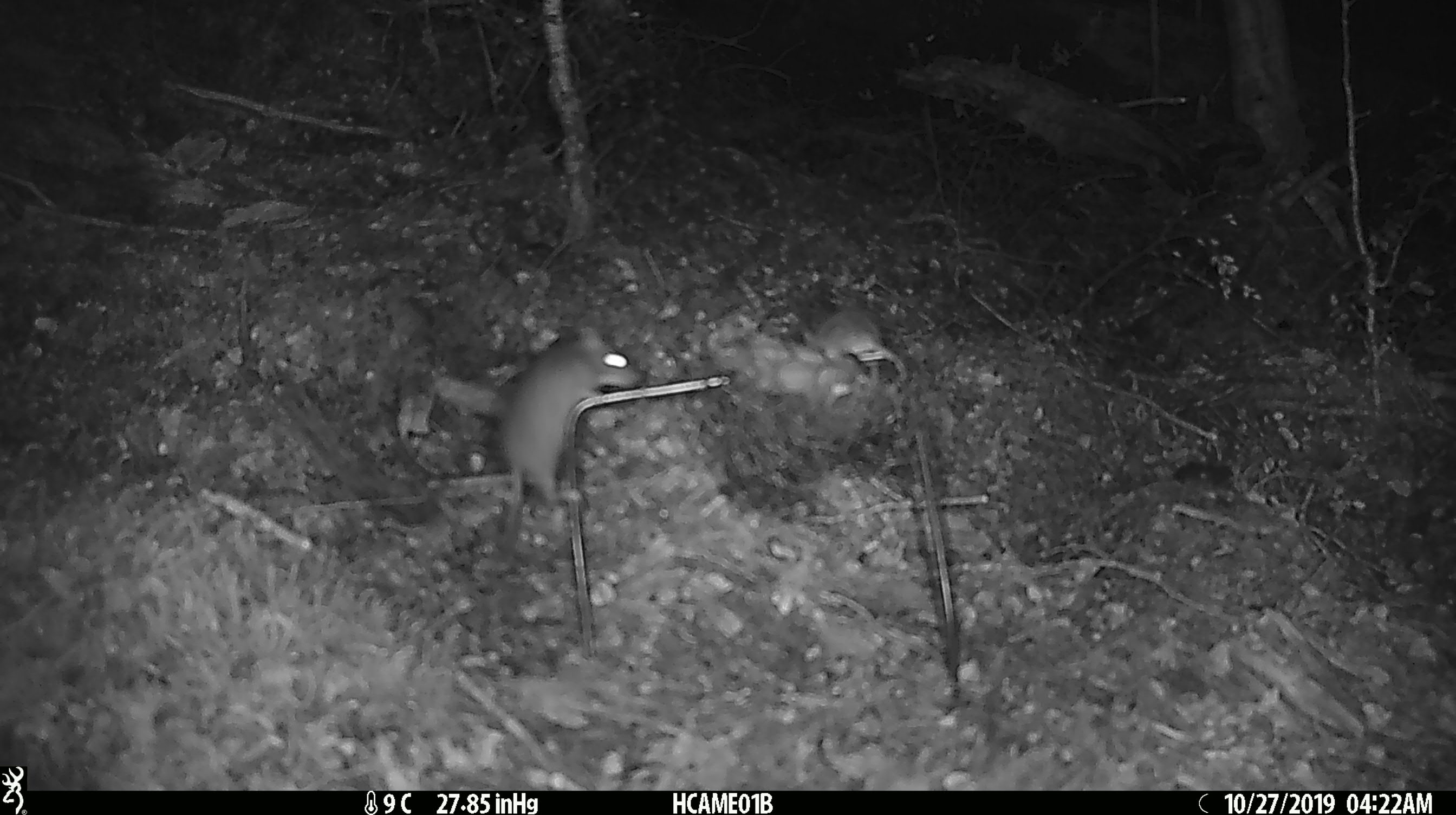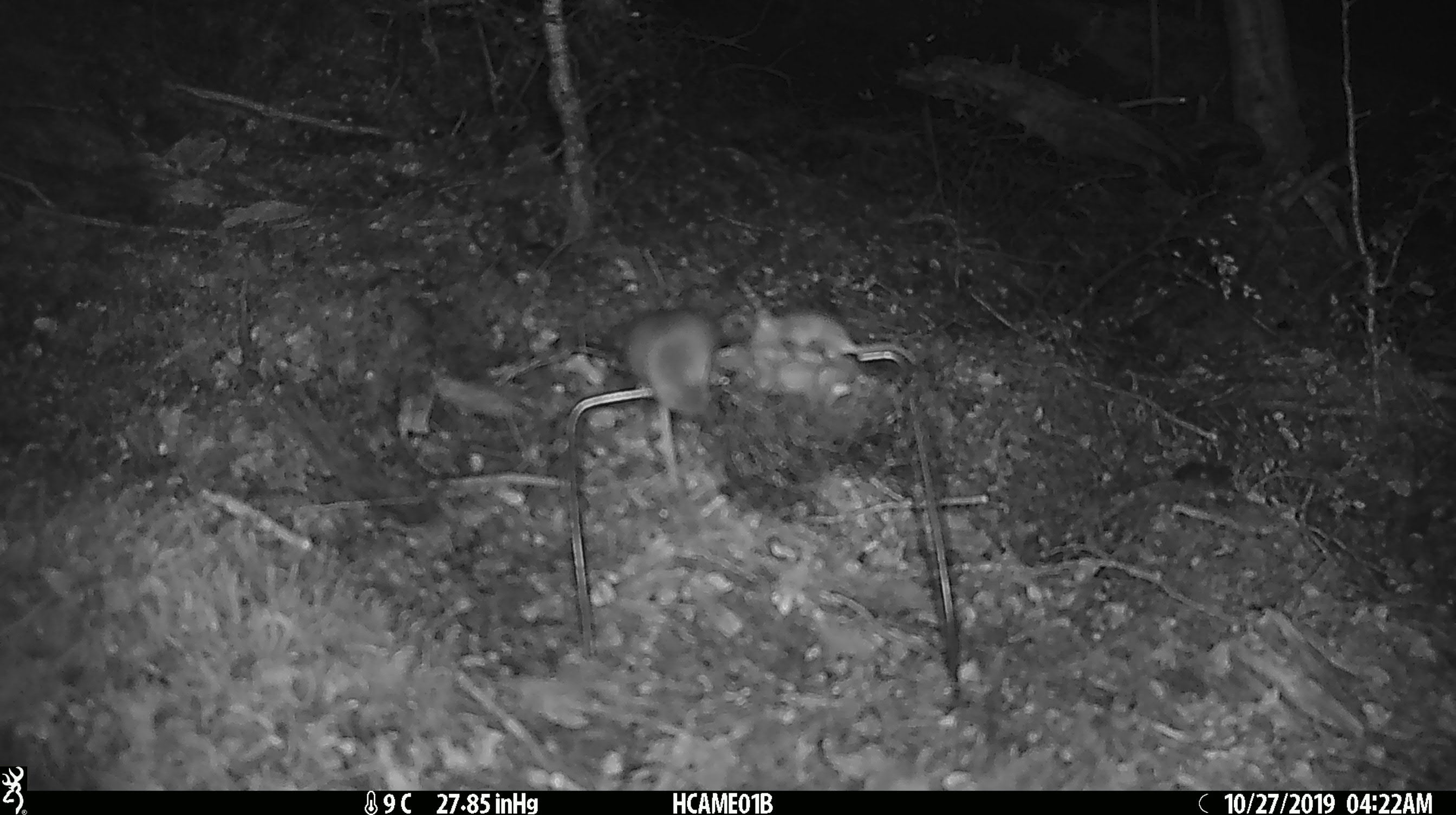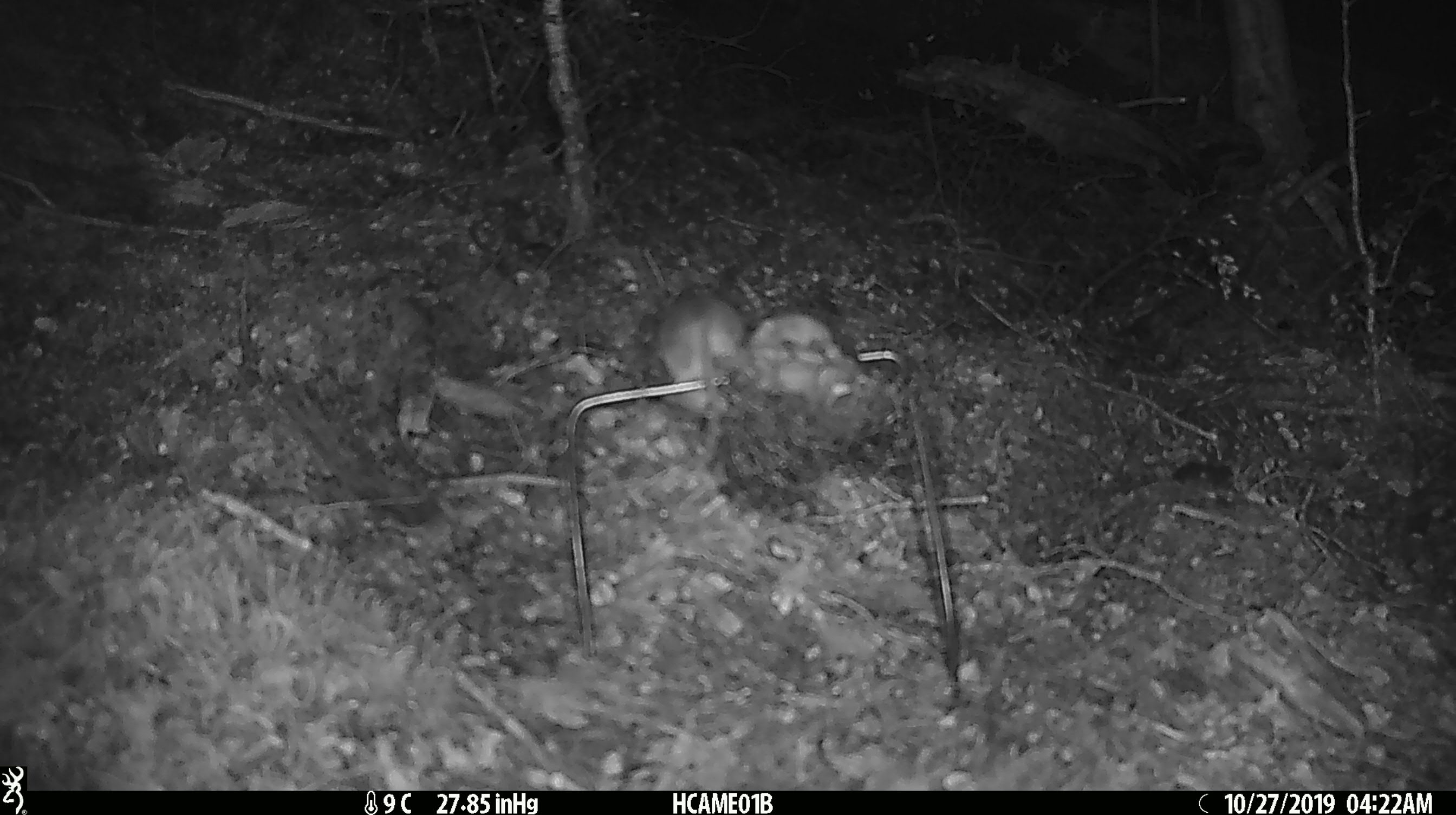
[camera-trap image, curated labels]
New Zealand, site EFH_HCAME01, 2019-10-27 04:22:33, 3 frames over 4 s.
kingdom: Animalia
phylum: Chordata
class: Mammalia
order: Rodentia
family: Muridae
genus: Mus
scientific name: Mus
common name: mouse